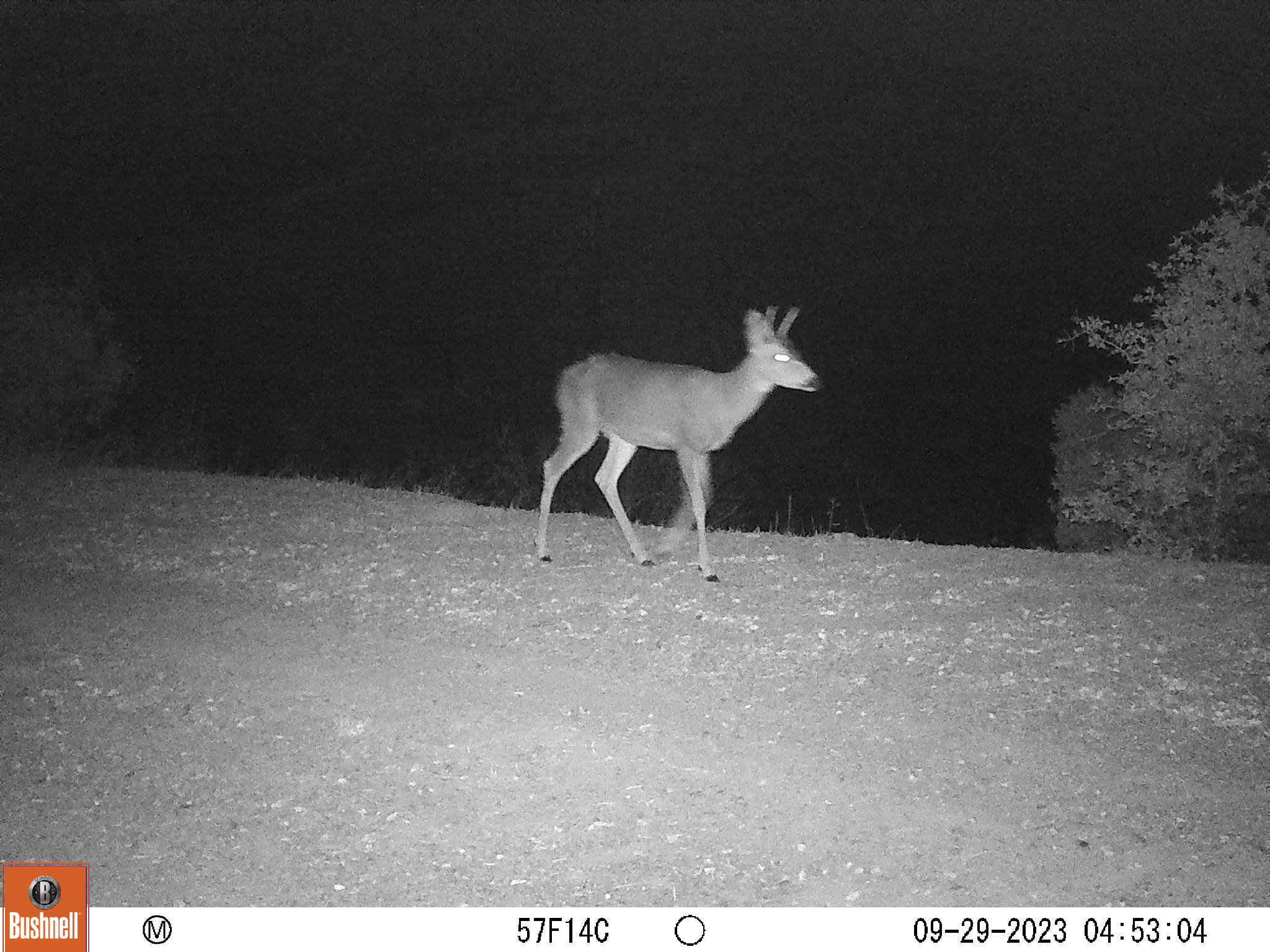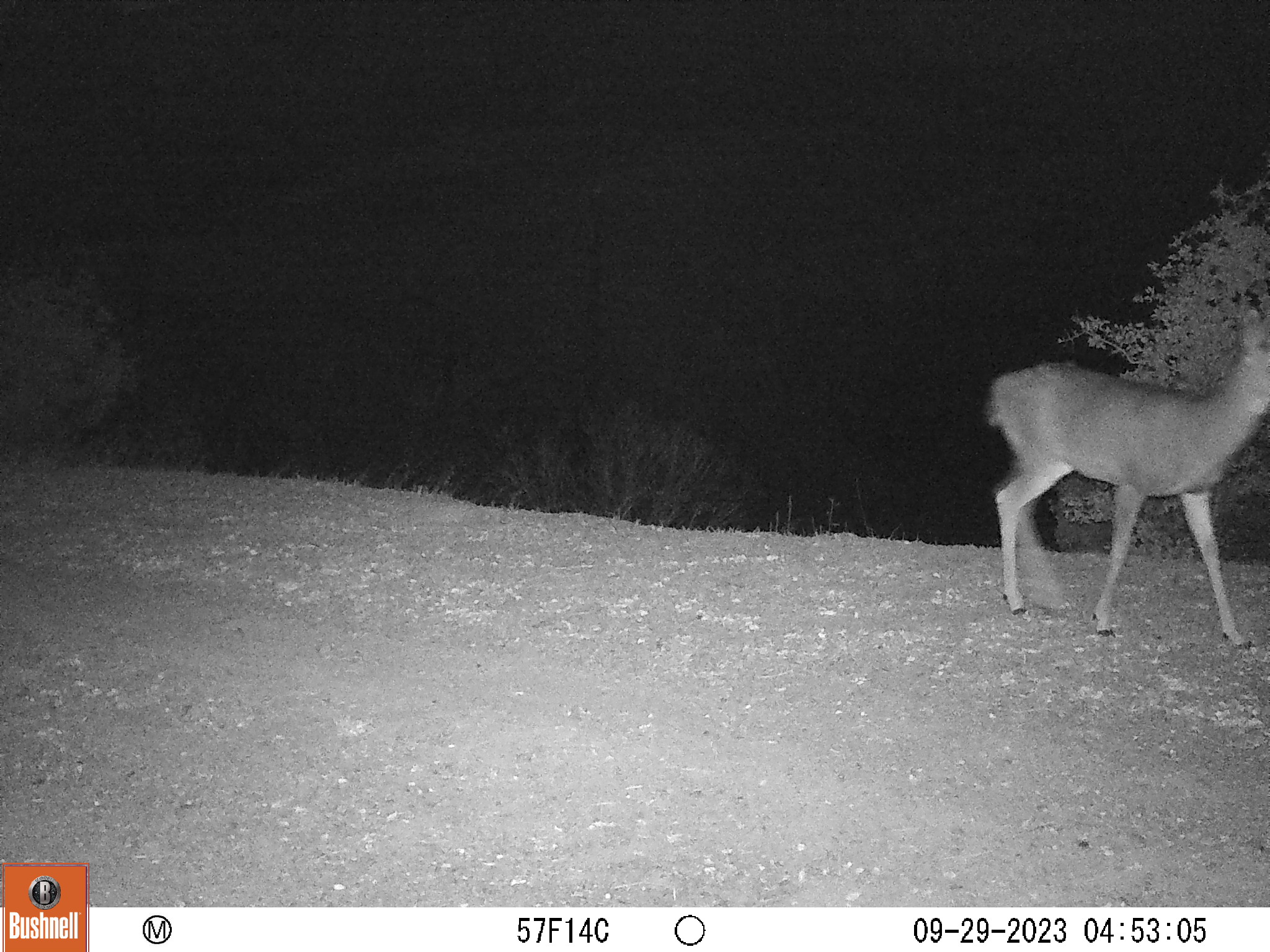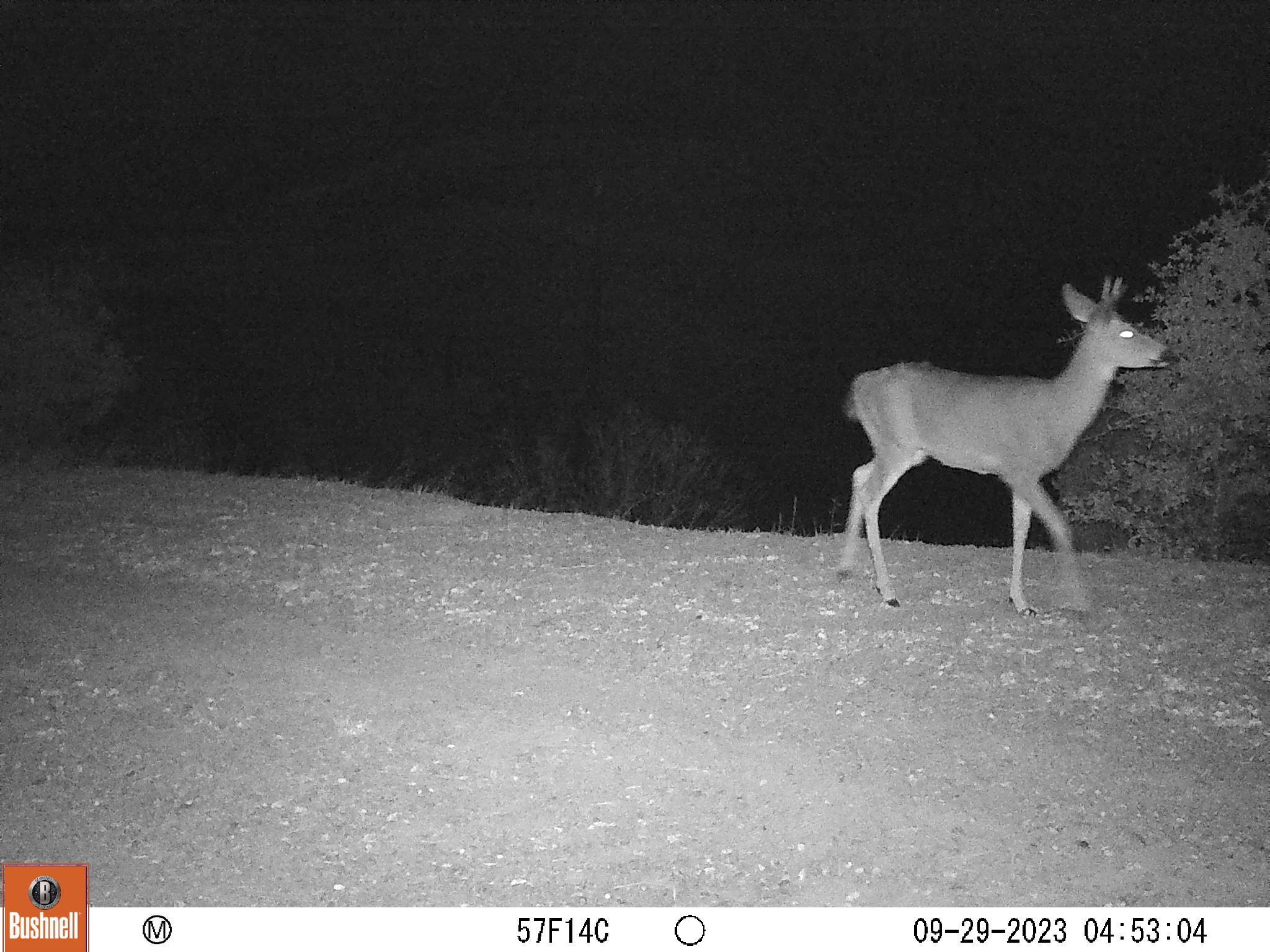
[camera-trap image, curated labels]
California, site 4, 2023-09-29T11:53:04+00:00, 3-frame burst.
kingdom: Animalia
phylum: Chordata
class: Mammalia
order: Artiodactyla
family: Cervidae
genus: Odocoileus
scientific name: Odocoileus hemionus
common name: mule deer